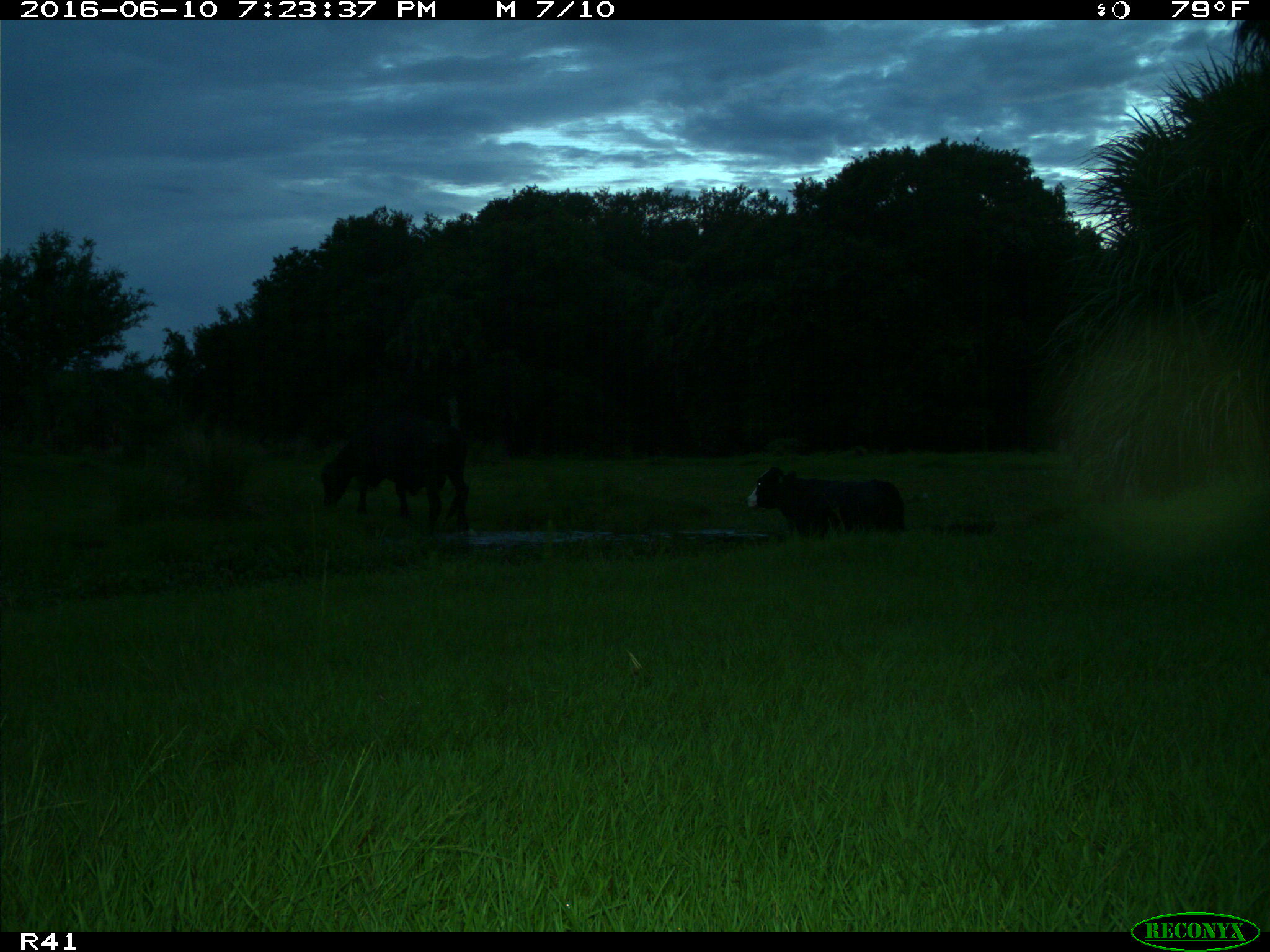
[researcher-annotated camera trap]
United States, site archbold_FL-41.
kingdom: Animalia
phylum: Chordata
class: Mammalia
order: Artiodactyla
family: Bovidae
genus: Bos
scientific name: Bos taurus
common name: domestic cow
Bos taurus (domestic cow).